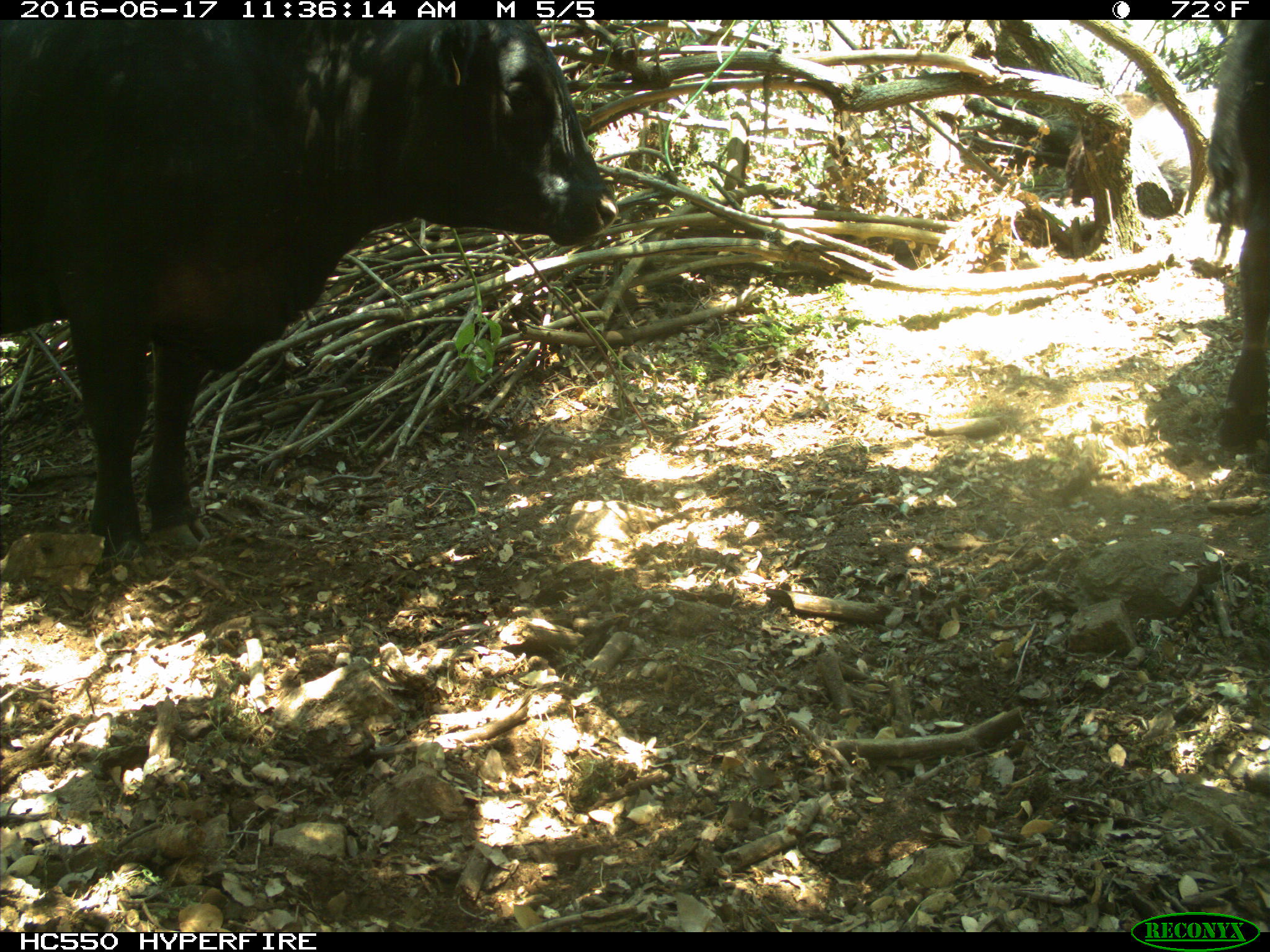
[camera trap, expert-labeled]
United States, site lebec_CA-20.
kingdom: Animalia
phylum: Chordata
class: Mammalia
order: Artiodactyla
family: Bovidae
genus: Bos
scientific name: Bos taurus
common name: domestic cow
Bos taurus (domestic cow).